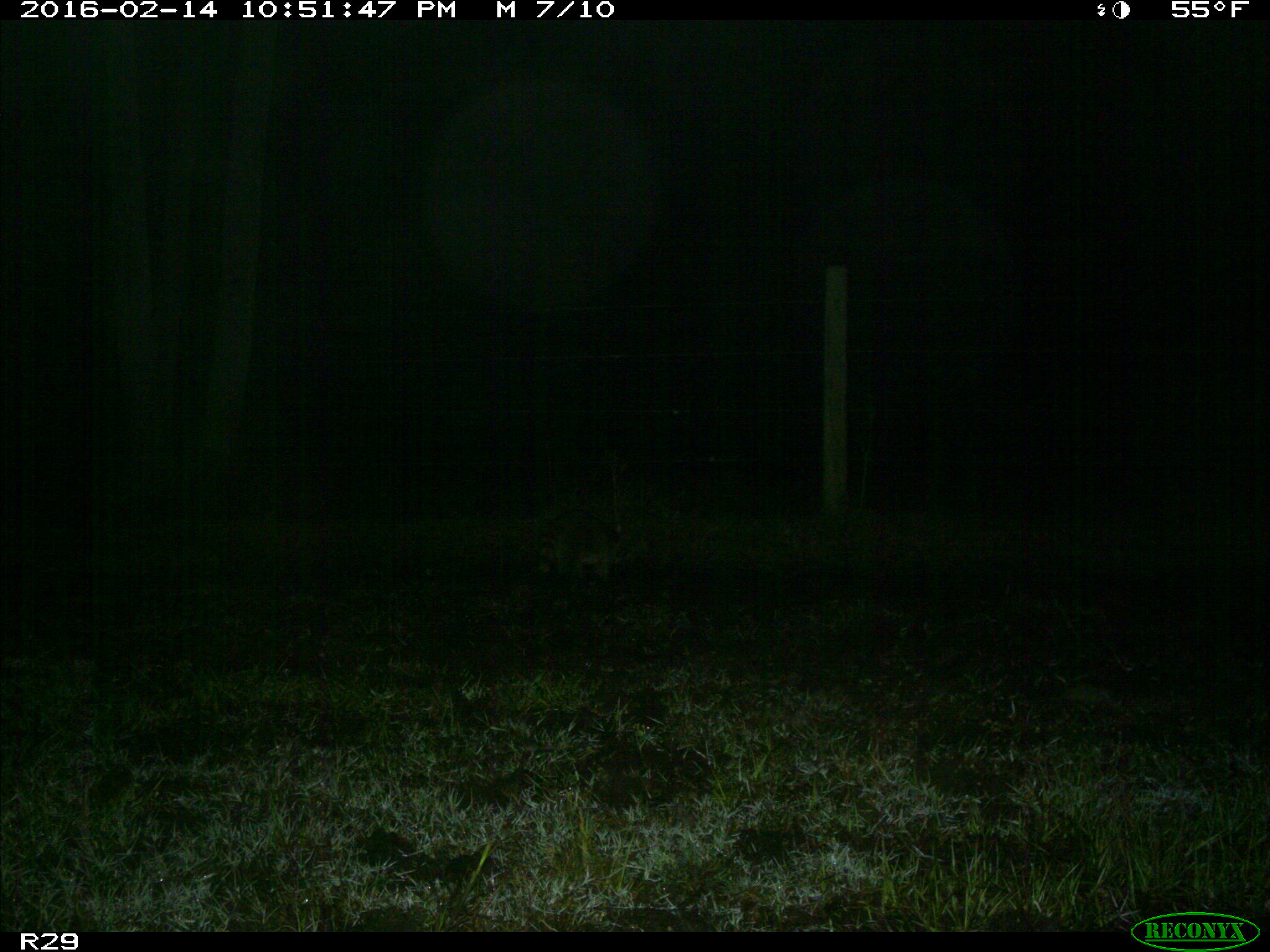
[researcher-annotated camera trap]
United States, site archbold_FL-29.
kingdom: Animalia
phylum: Chordata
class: Mammalia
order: Carnivora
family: Procyonidae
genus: Procyon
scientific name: Procyon lotor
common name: common raccoon